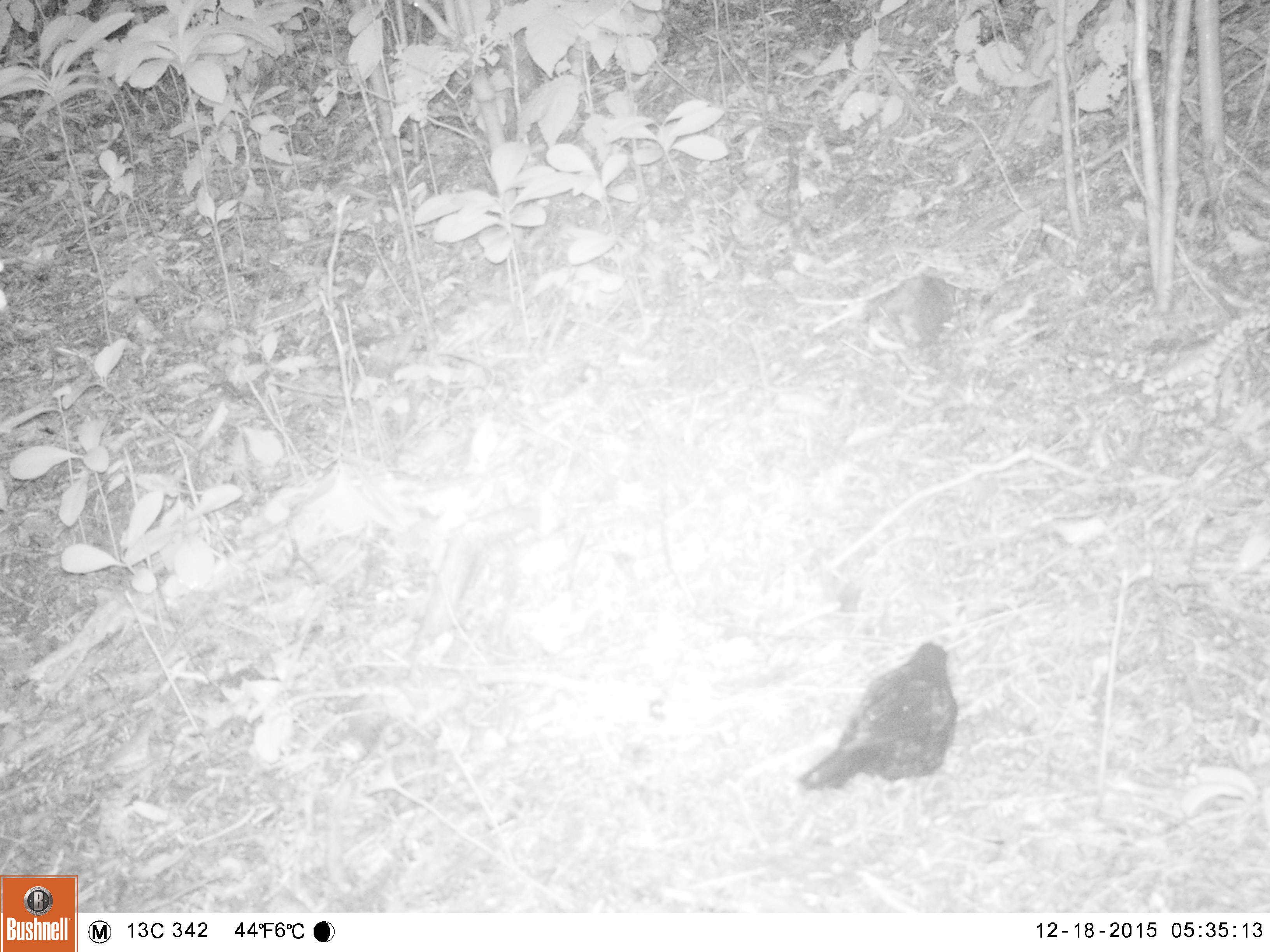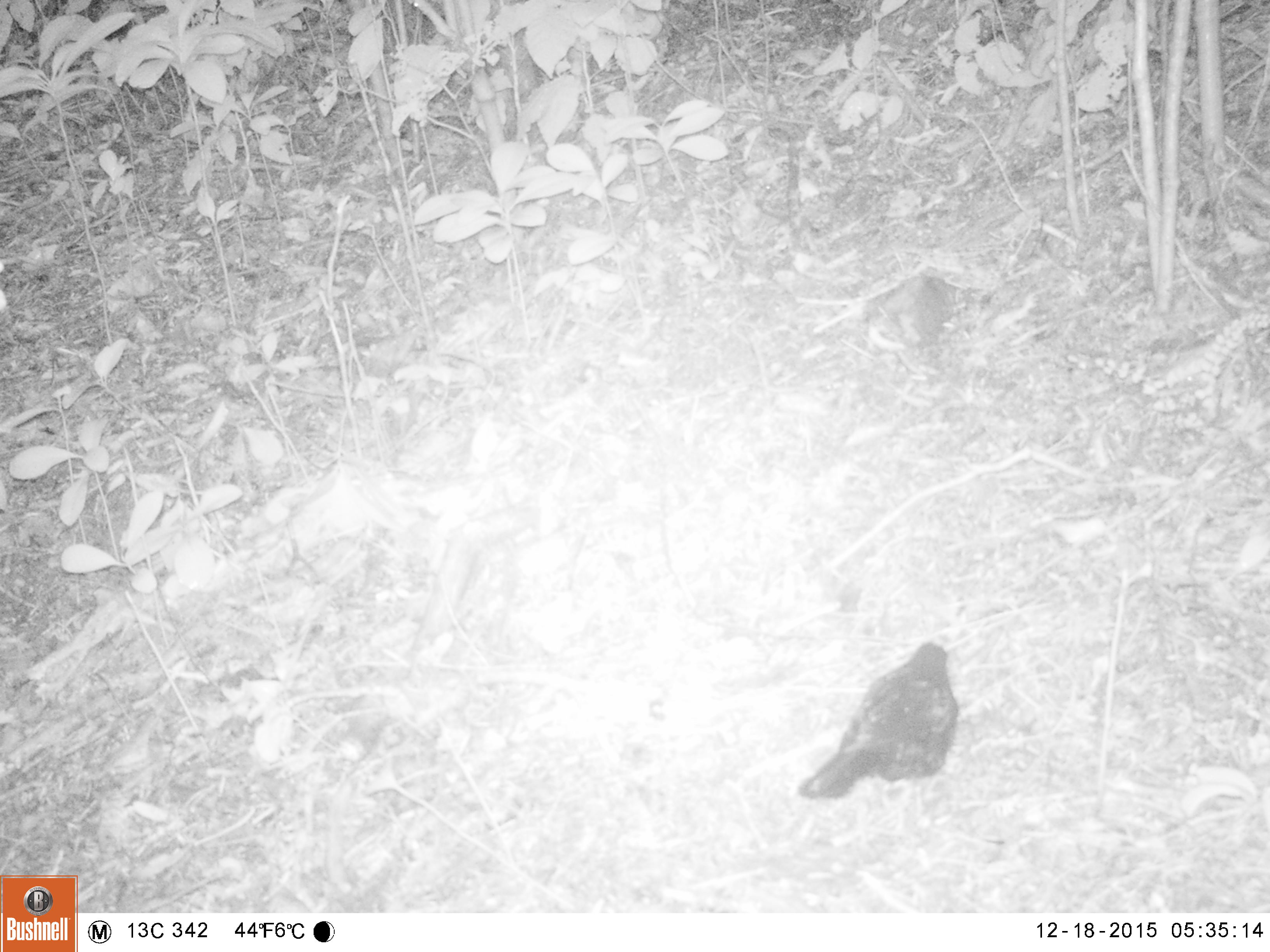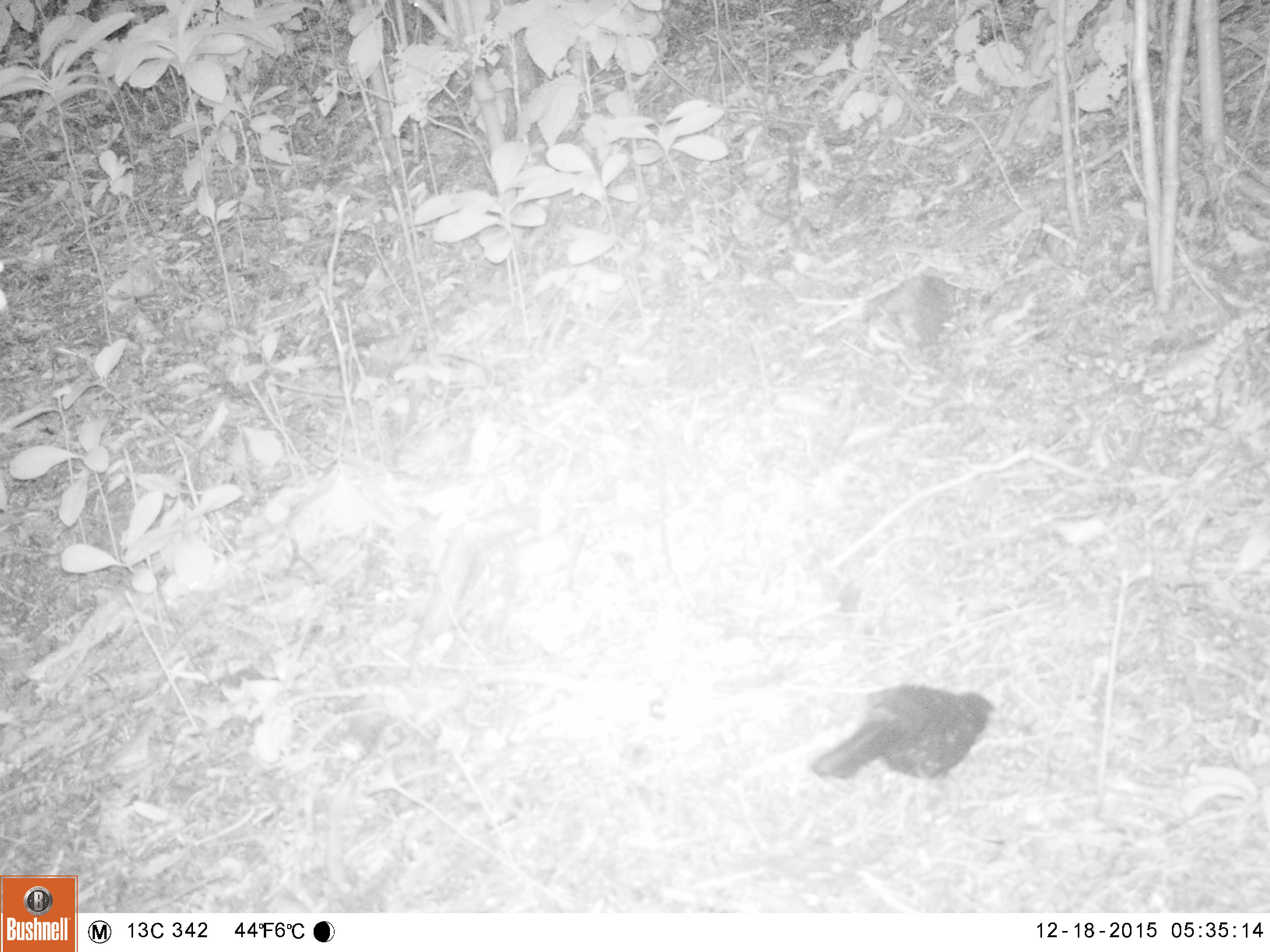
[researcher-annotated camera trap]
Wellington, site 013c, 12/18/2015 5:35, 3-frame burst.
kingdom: Animalia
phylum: Chordata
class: Aves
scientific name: Aves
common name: bird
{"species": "bird (Aves)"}